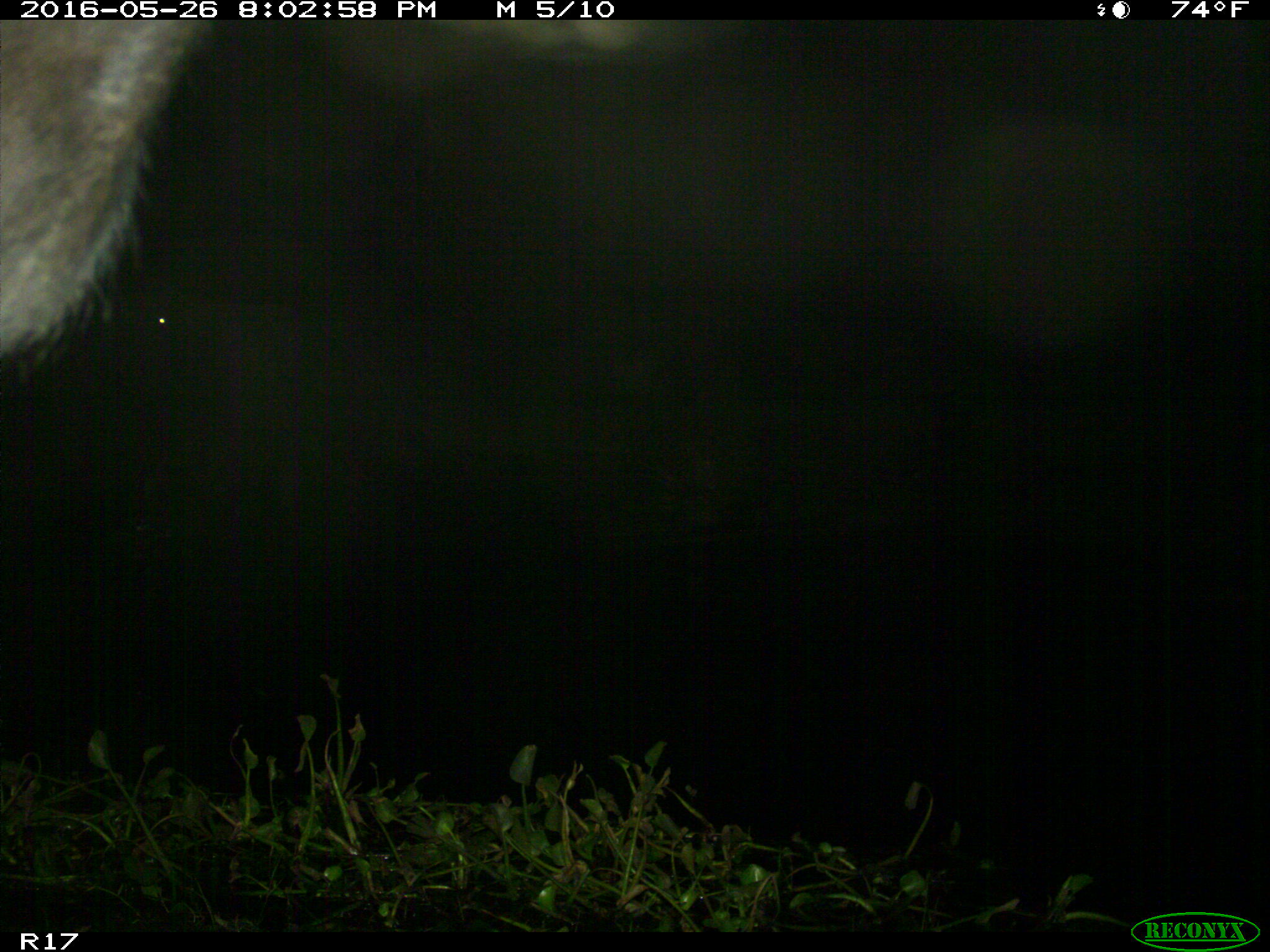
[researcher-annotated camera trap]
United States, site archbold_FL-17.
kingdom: Animalia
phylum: Chordata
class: Mammalia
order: Artiodactyla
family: Bovidae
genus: Bos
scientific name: Bos taurus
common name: domestic cow